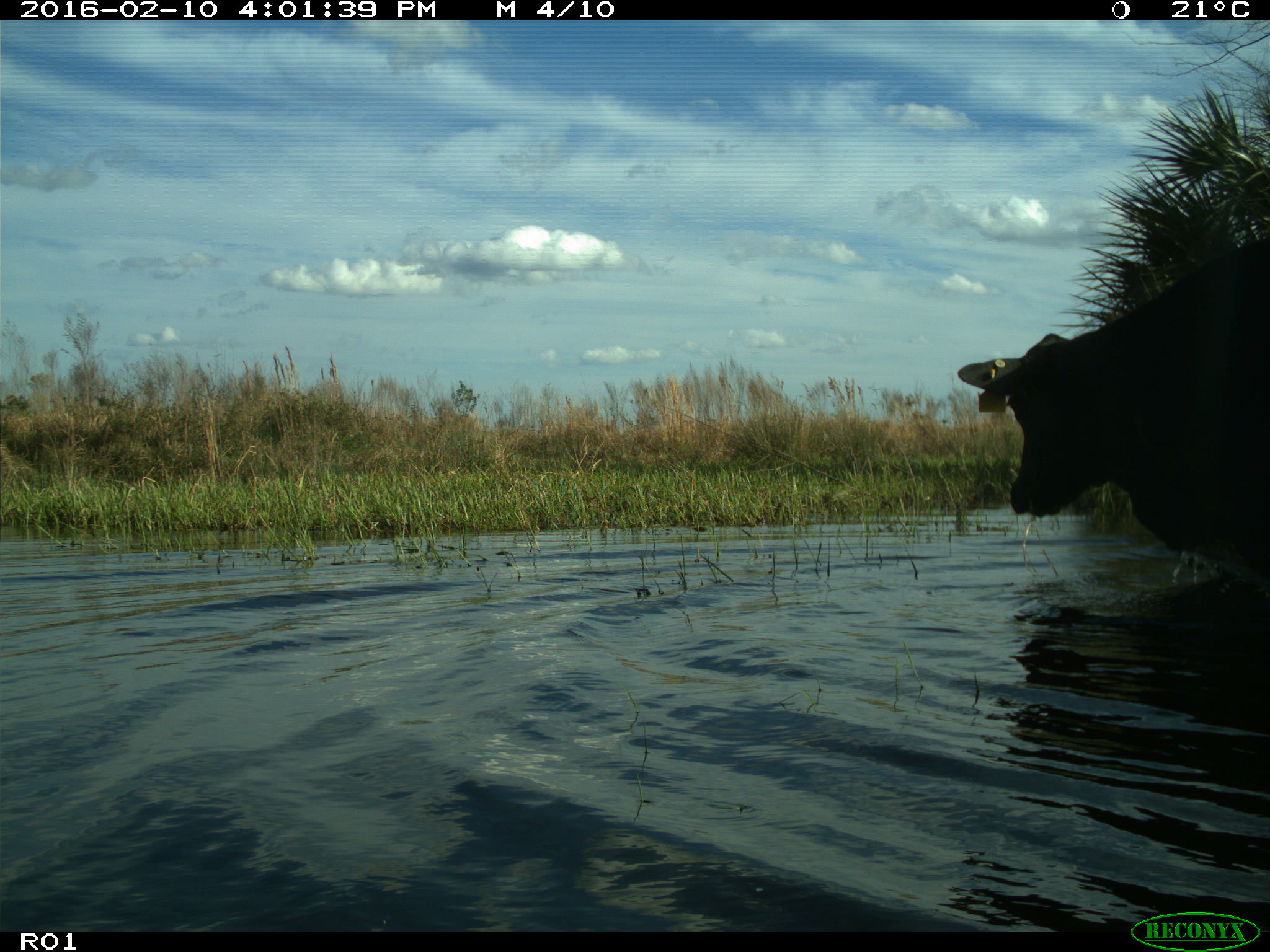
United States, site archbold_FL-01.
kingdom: Animalia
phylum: Chordata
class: Mammalia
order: Artiodactyla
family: Bovidae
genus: Bos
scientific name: Bos taurus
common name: domestic cow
Bos taurus (domestic cow).